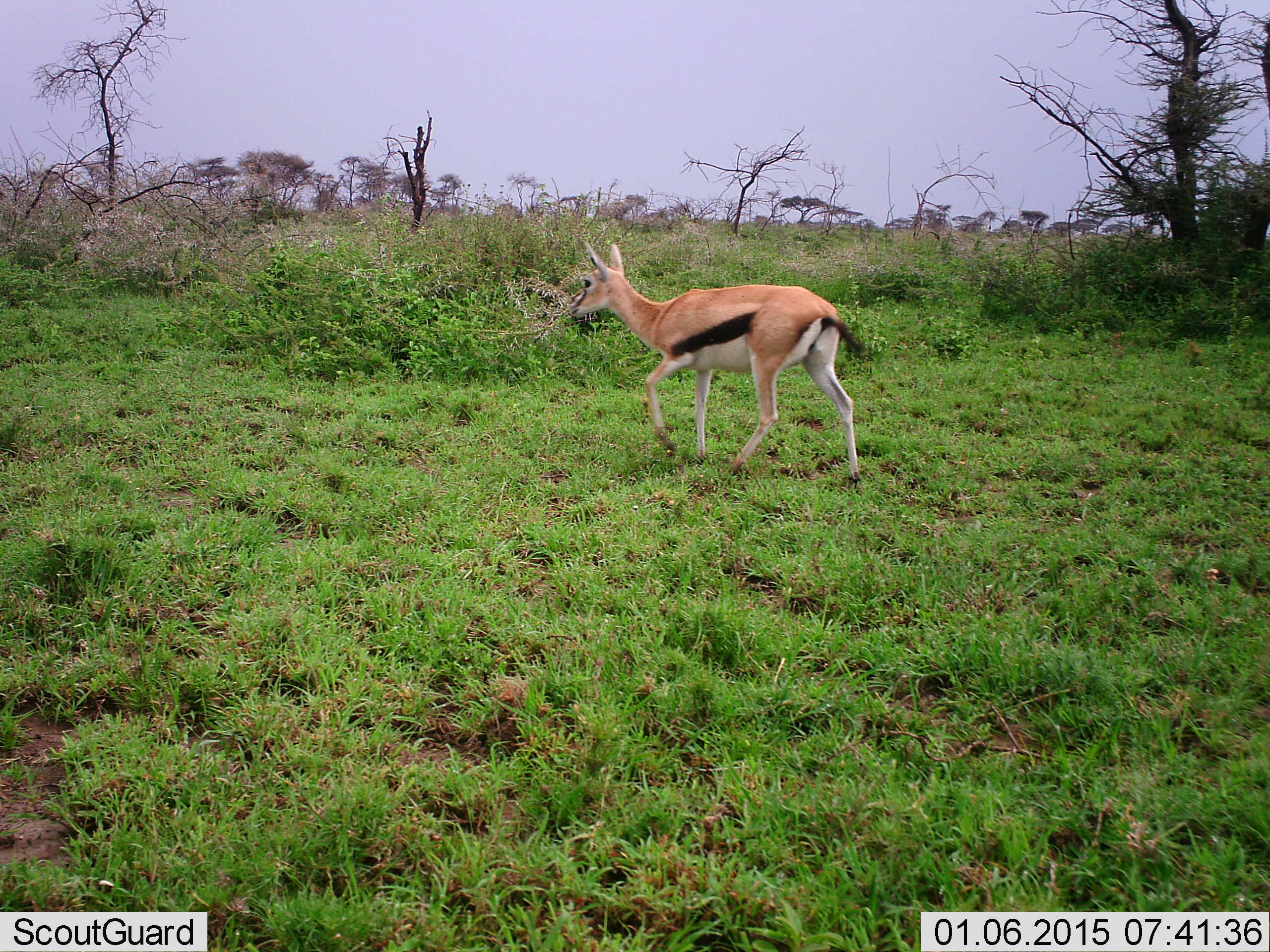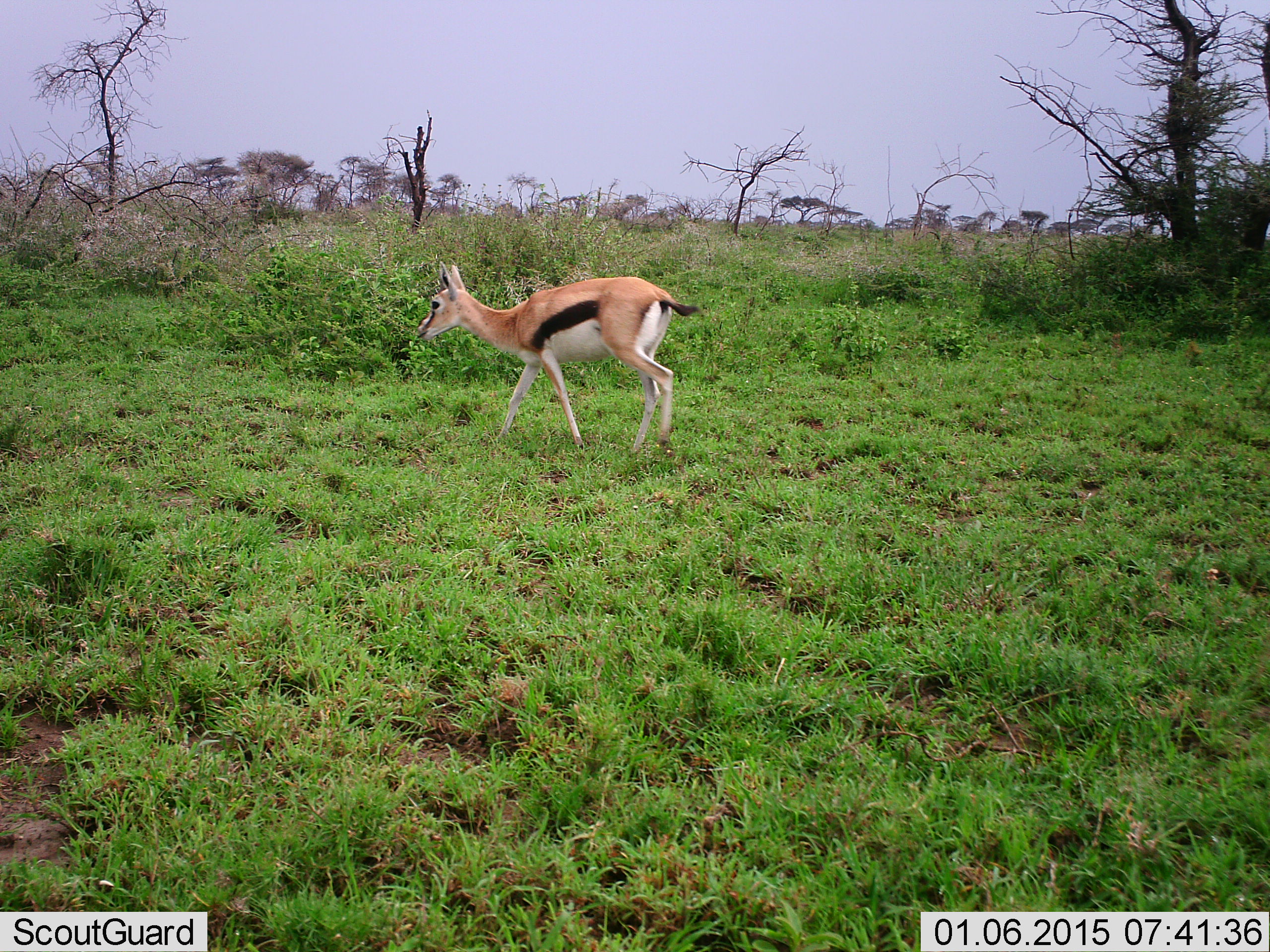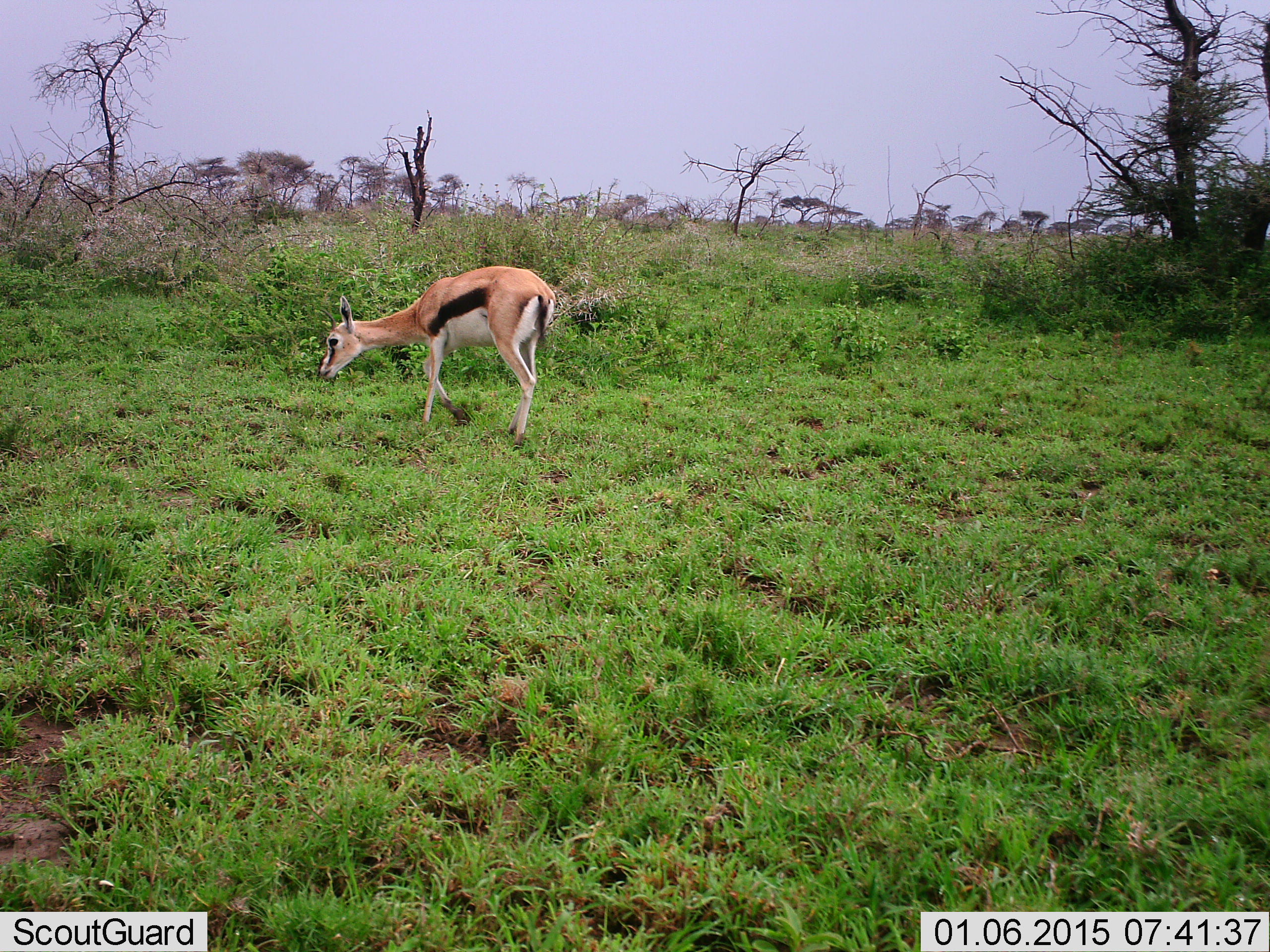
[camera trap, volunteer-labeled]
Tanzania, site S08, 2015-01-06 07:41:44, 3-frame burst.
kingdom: Animalia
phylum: Chordata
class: Mammalia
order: Artiodactyla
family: Bovidae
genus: Eudorcas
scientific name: Eudorcas thomsonii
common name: thomson's gazelle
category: gazellethomsons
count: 1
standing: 20%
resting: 0%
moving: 90%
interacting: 0%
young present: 0%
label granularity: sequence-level